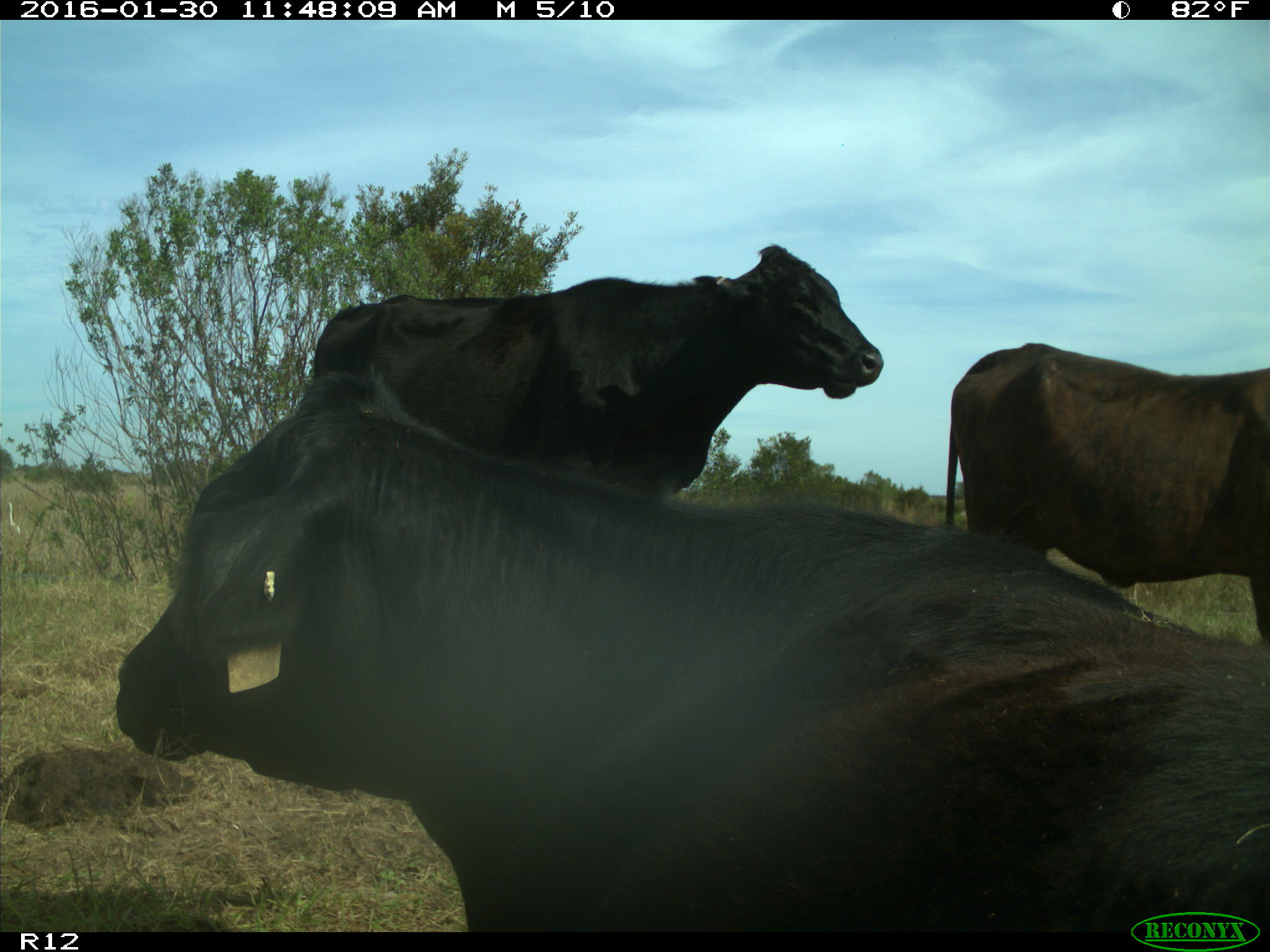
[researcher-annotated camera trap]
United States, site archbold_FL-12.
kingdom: Animalia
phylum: Chordata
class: Mammalia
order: Artiodactyla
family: Bovidae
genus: Bos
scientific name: Bos taurus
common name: domestic cow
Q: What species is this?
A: Bos taurus (domestic cow).